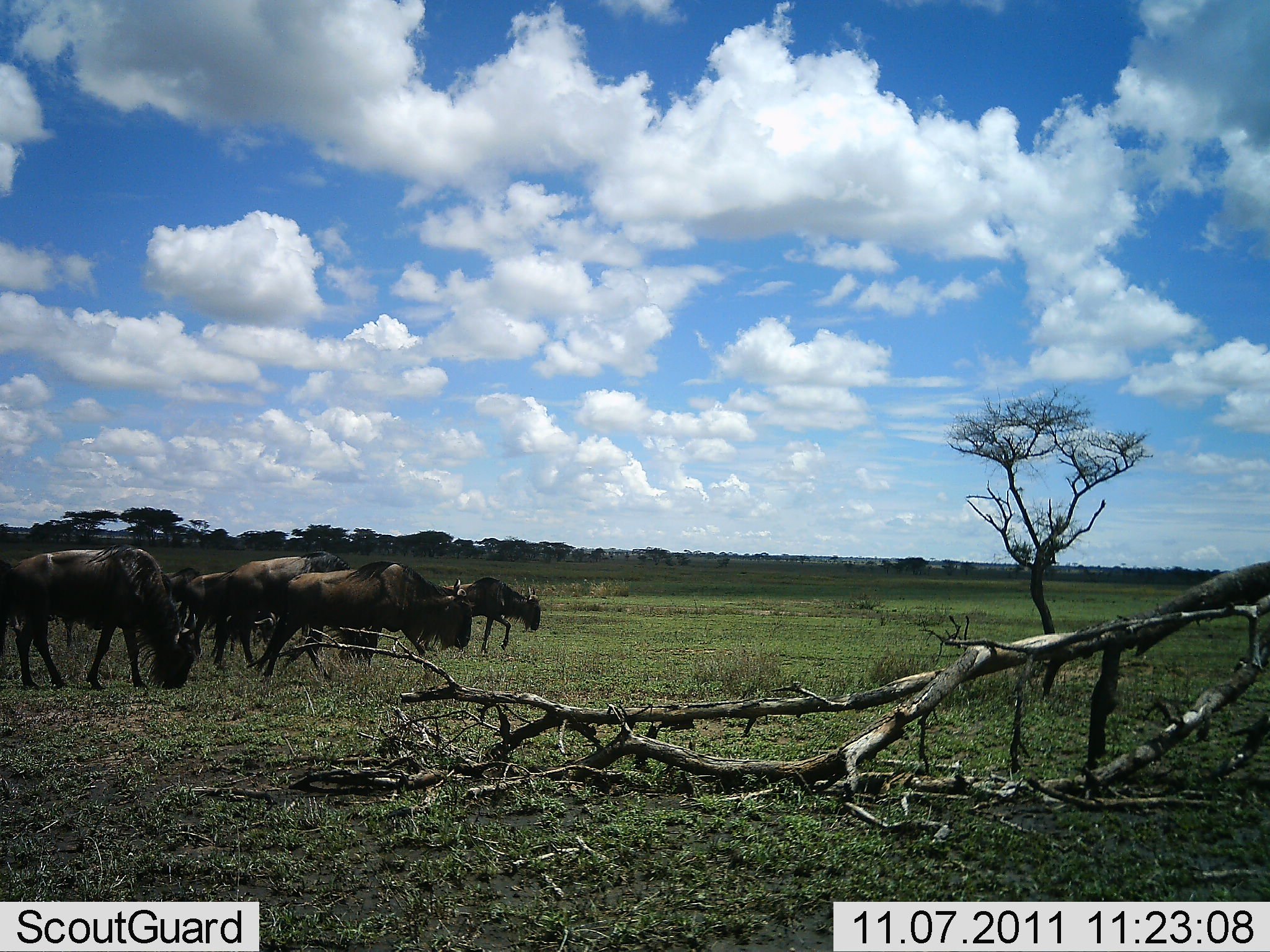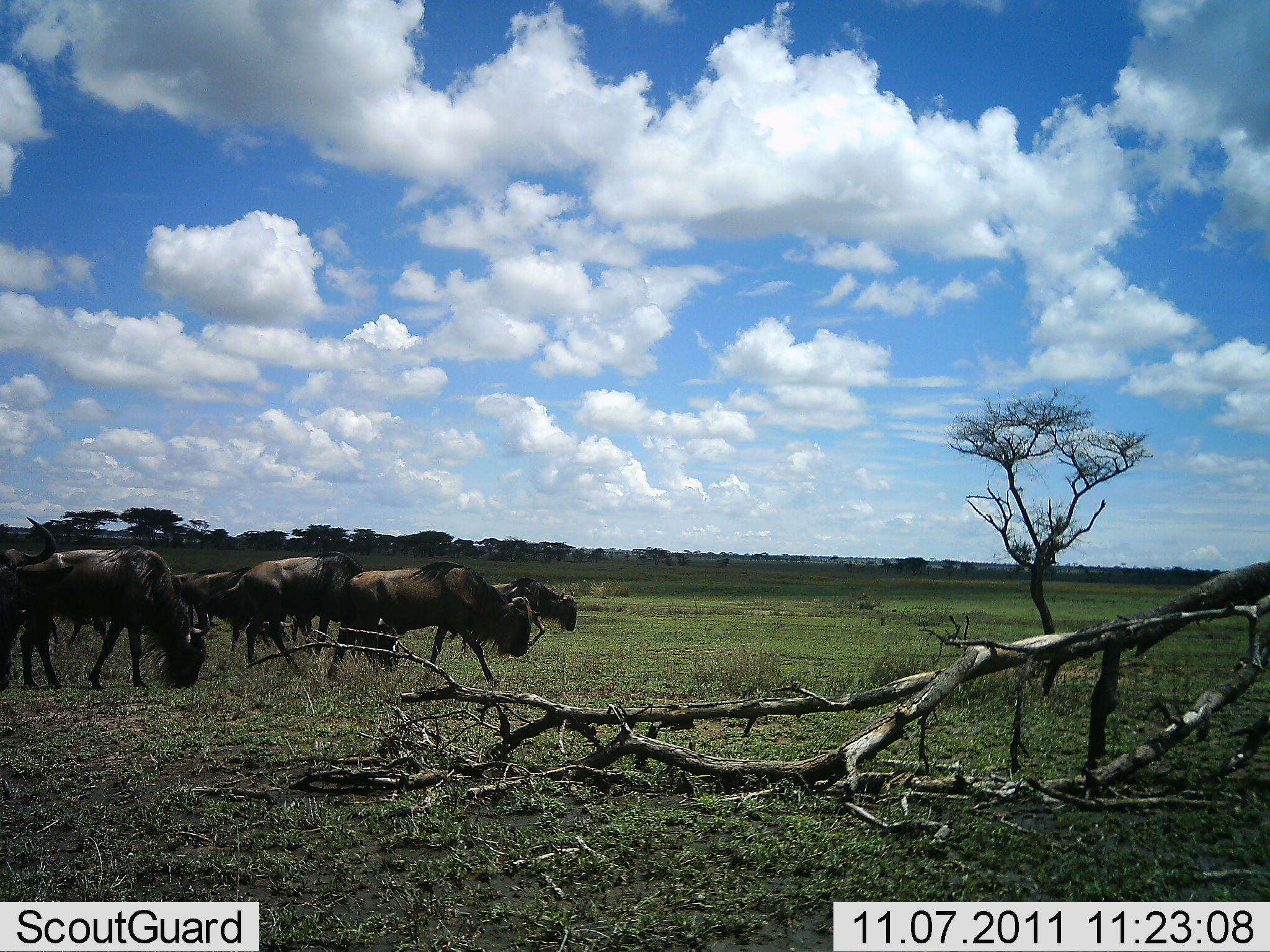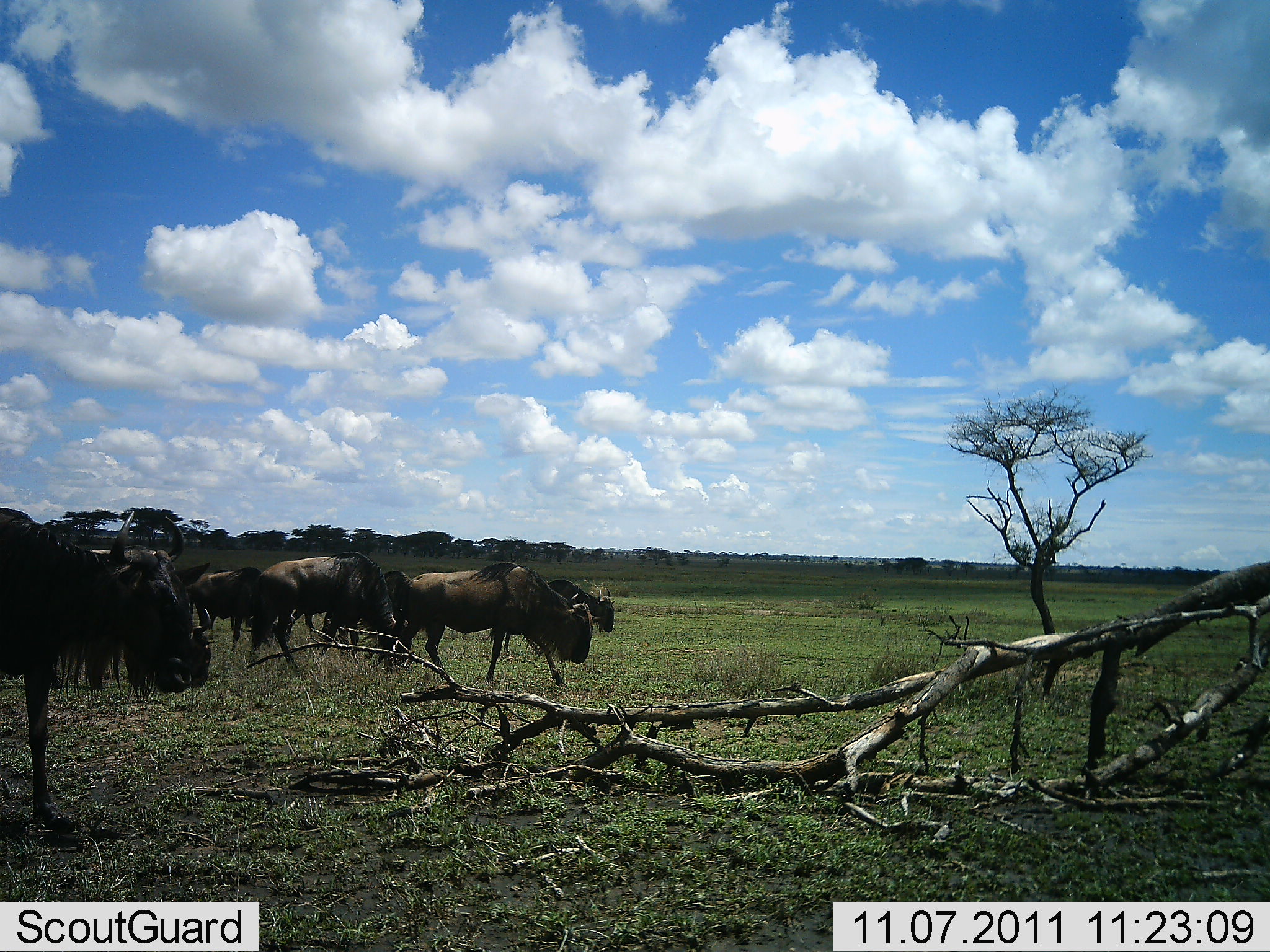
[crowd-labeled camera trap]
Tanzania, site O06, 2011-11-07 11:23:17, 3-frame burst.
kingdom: Animalia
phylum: Chordata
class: Mammalia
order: Artiodactyla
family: Bovidae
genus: Connochaetes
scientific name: Connochaetes taurinus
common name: blue wildebeest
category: wildebeest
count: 6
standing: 25%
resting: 0%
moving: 75%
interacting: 0%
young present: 8%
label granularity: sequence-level